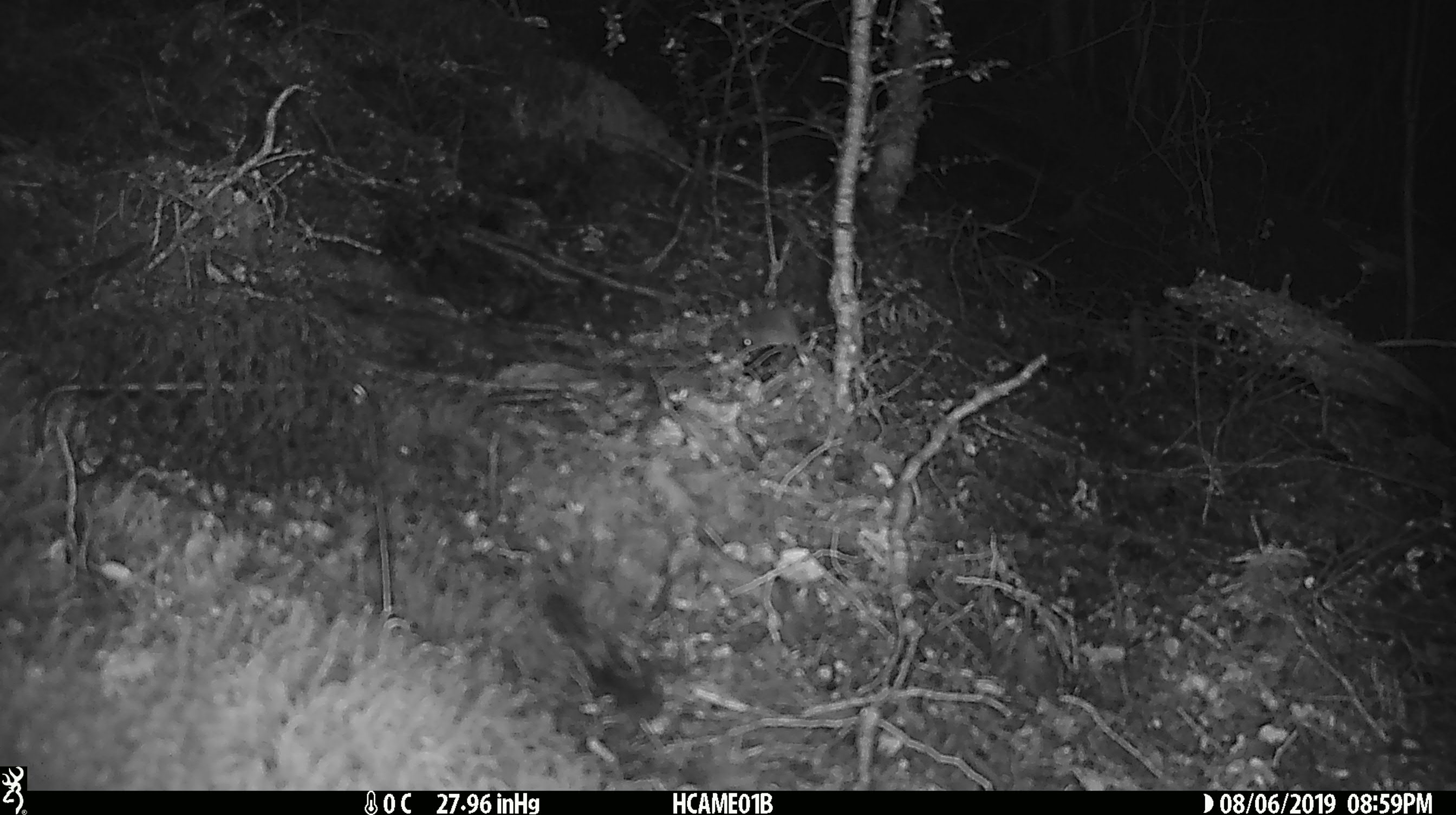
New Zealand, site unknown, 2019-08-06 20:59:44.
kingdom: Animalia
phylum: Chordata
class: Mammalia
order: Rodentia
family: Muridae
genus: Mus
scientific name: Mus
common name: mouse